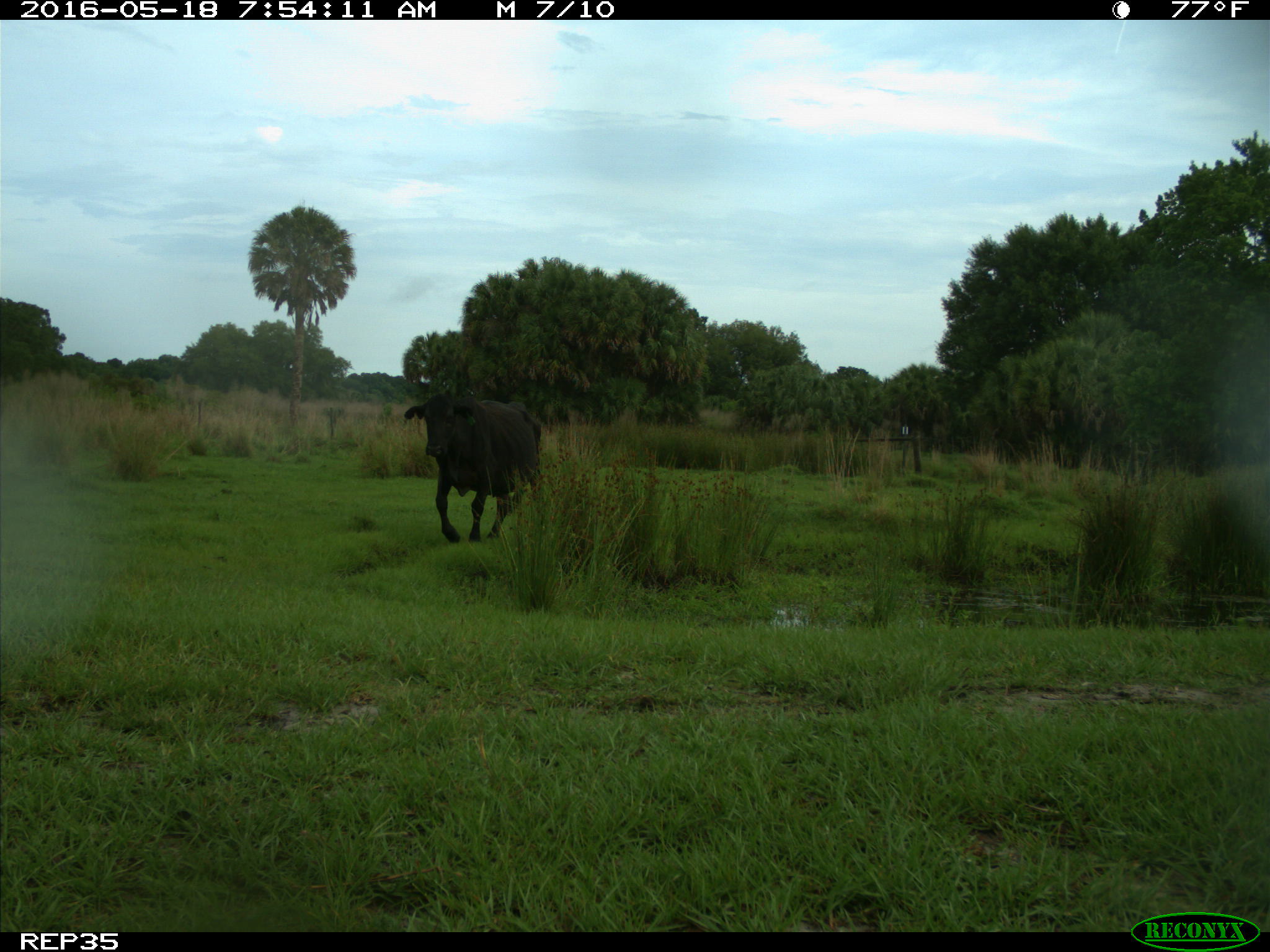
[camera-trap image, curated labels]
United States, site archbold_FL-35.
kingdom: Animalia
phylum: Chordata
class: Mammalia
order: Artiodactyla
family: Bovidae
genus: Bos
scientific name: Bos taurus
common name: domestic cow